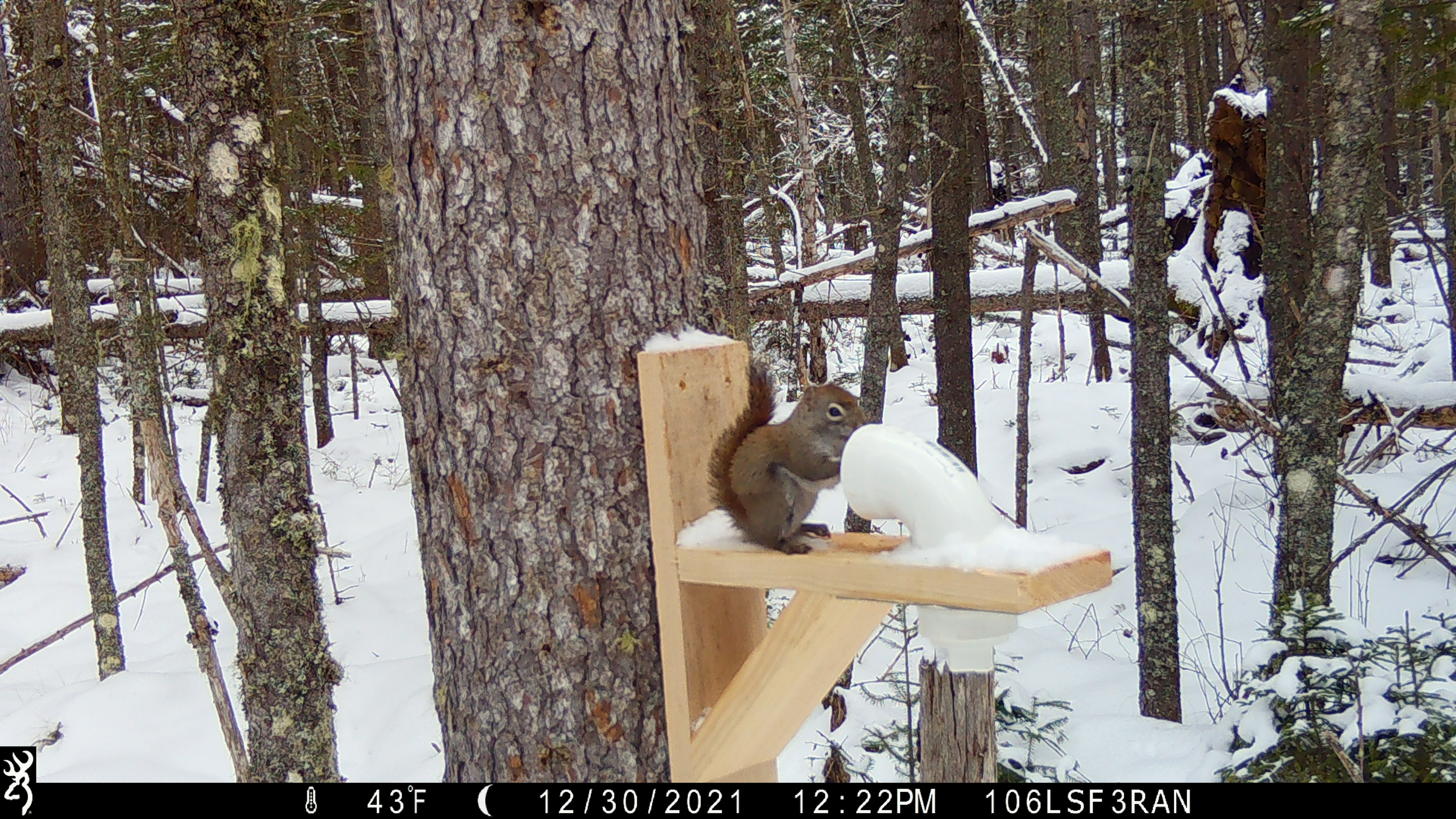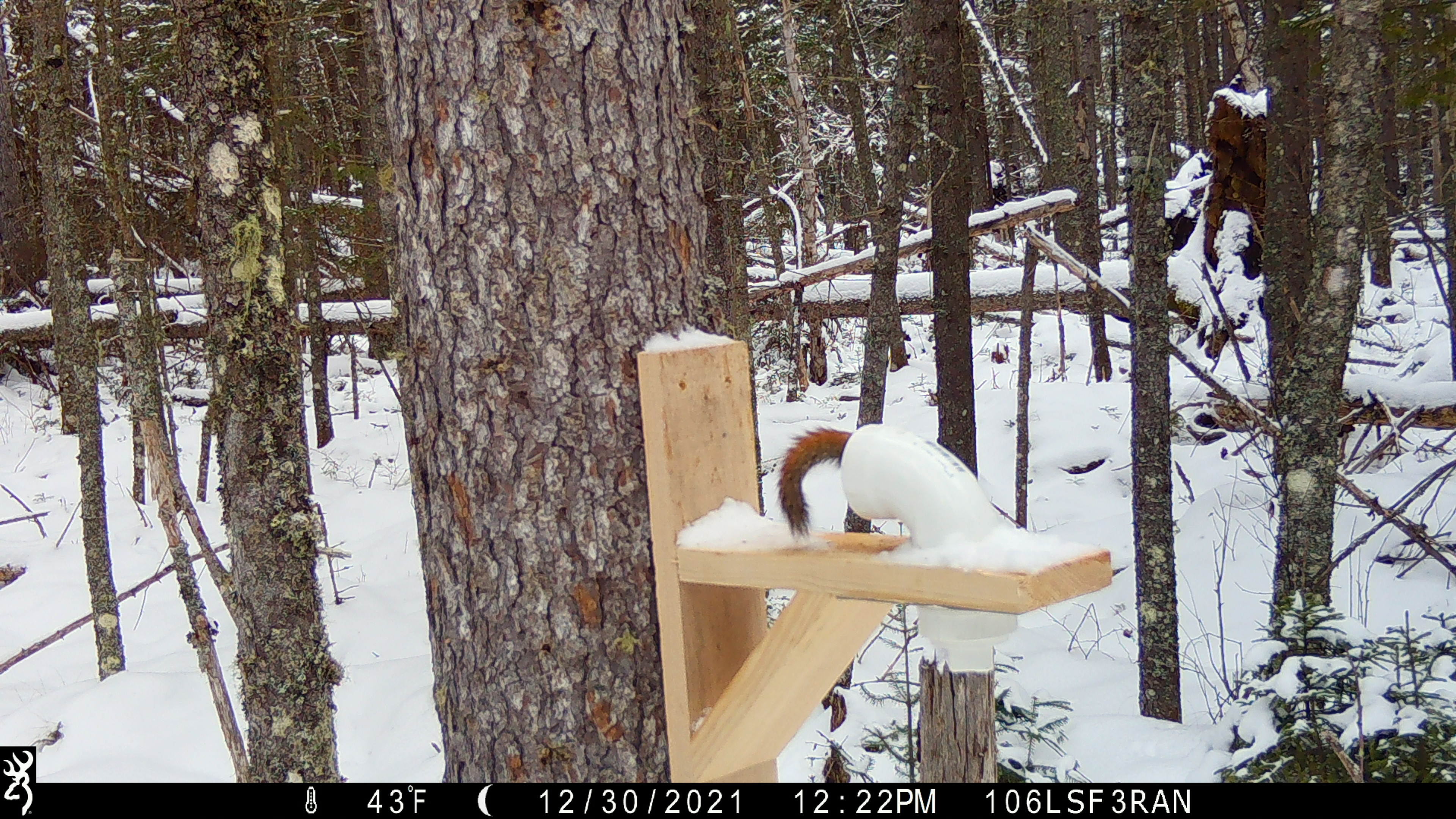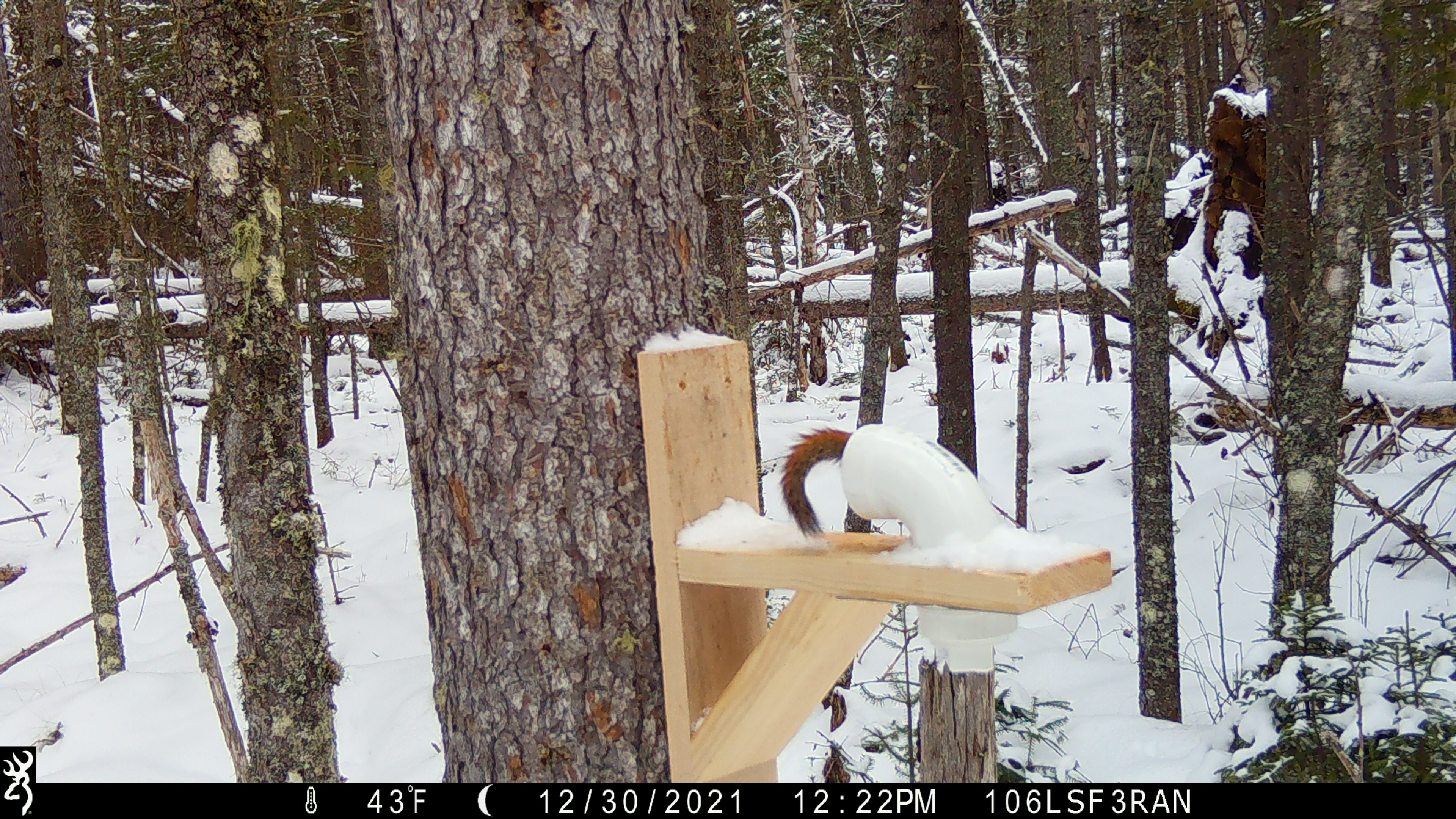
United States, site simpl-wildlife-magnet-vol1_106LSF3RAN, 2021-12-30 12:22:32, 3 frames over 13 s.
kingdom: Animalia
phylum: Chordata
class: Mammalia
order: Rodentia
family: Sciuridae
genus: Tamiasciurus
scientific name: Tamiasciurus hudsonicus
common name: red squirrel